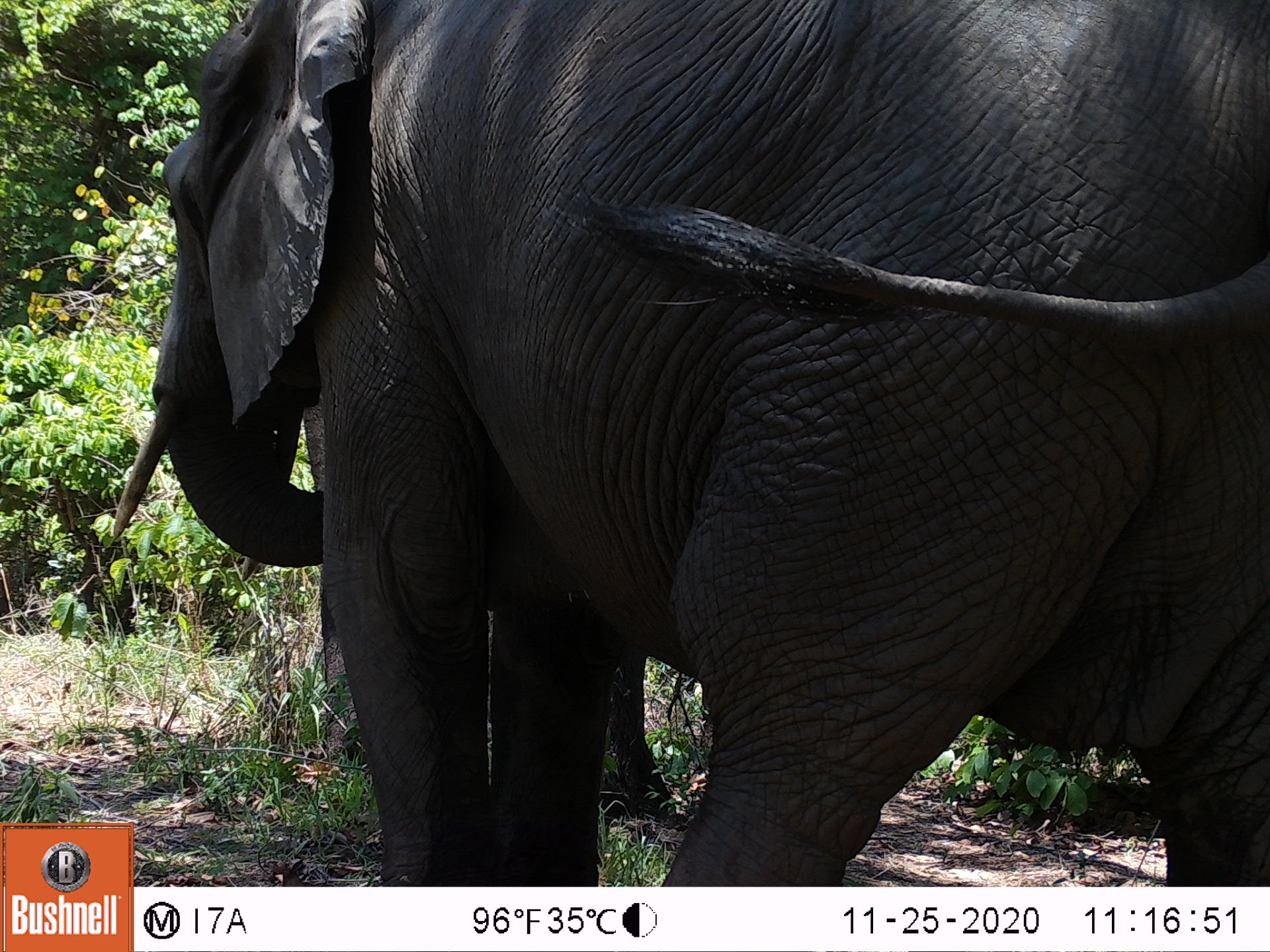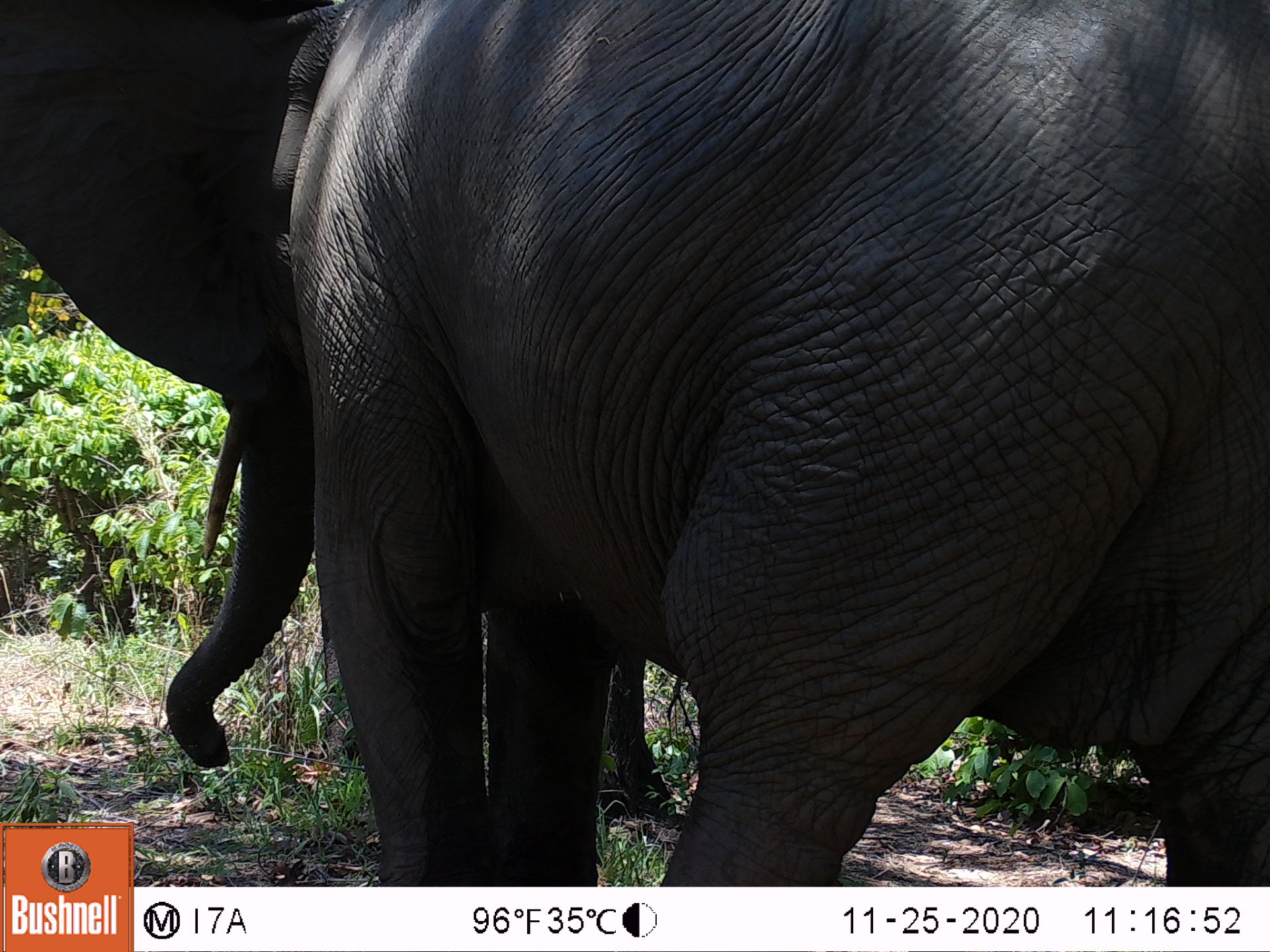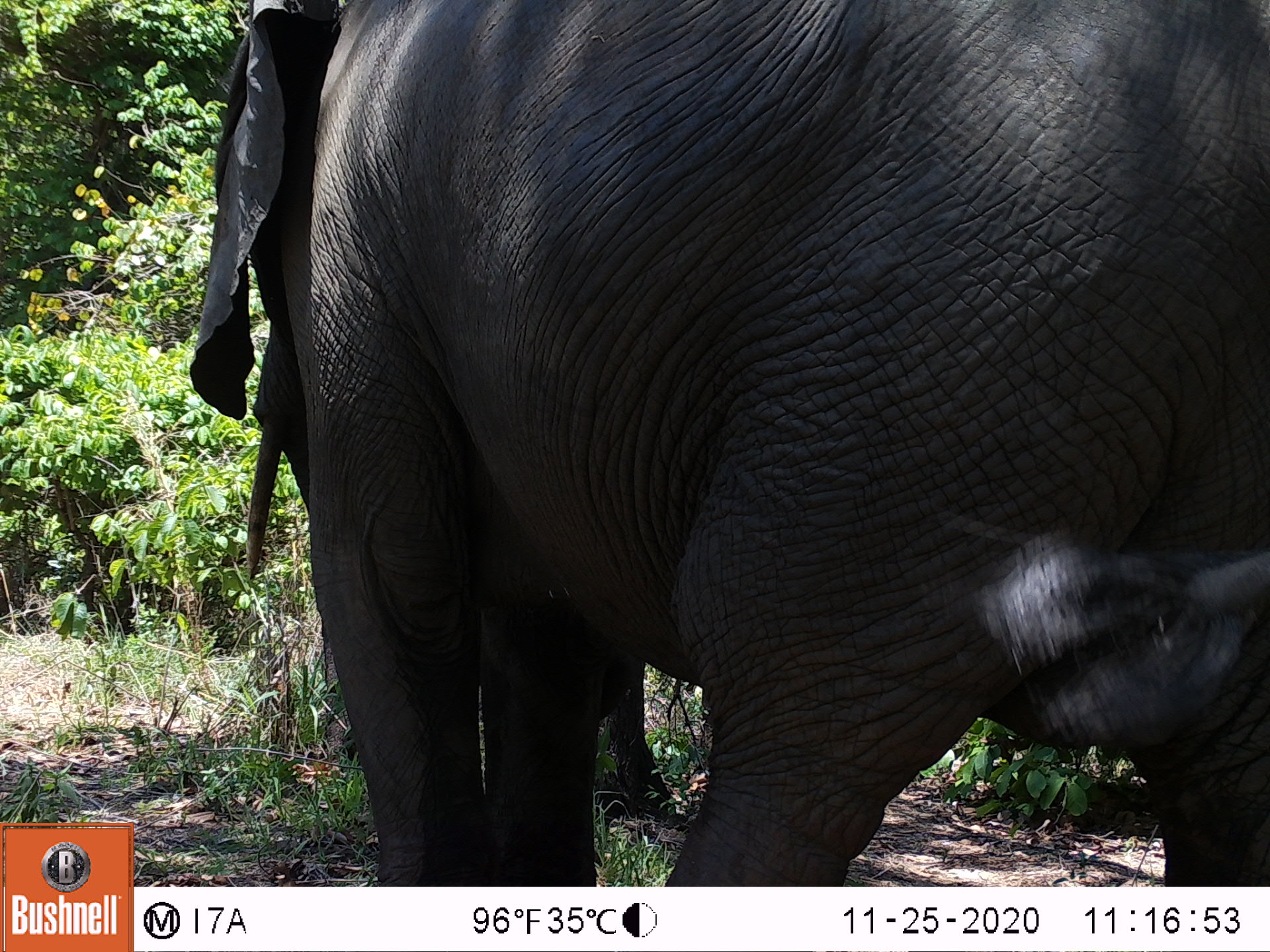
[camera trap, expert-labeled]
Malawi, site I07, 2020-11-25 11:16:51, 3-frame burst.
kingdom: Animalia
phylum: Chordata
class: Mammalia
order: Proboscidea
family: Elephantidae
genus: Loxodonta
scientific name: Loxodonta africana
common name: african savanna elephant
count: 1